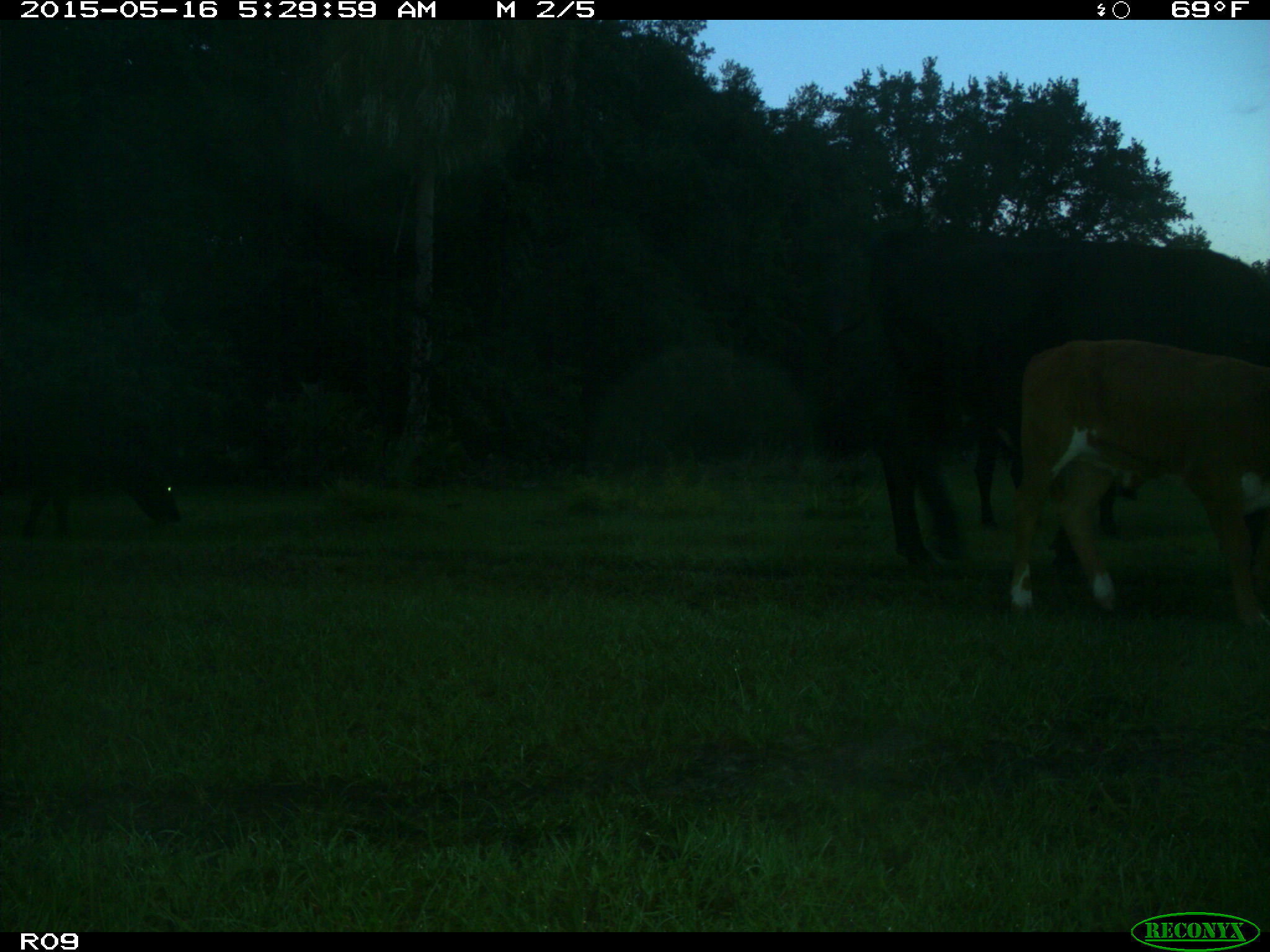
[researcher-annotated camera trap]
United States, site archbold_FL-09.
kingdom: Animalia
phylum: Chordata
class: Mammalia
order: Artiodactyla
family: Bovidae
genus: Bos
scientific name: Bos taurus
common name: domestic cow